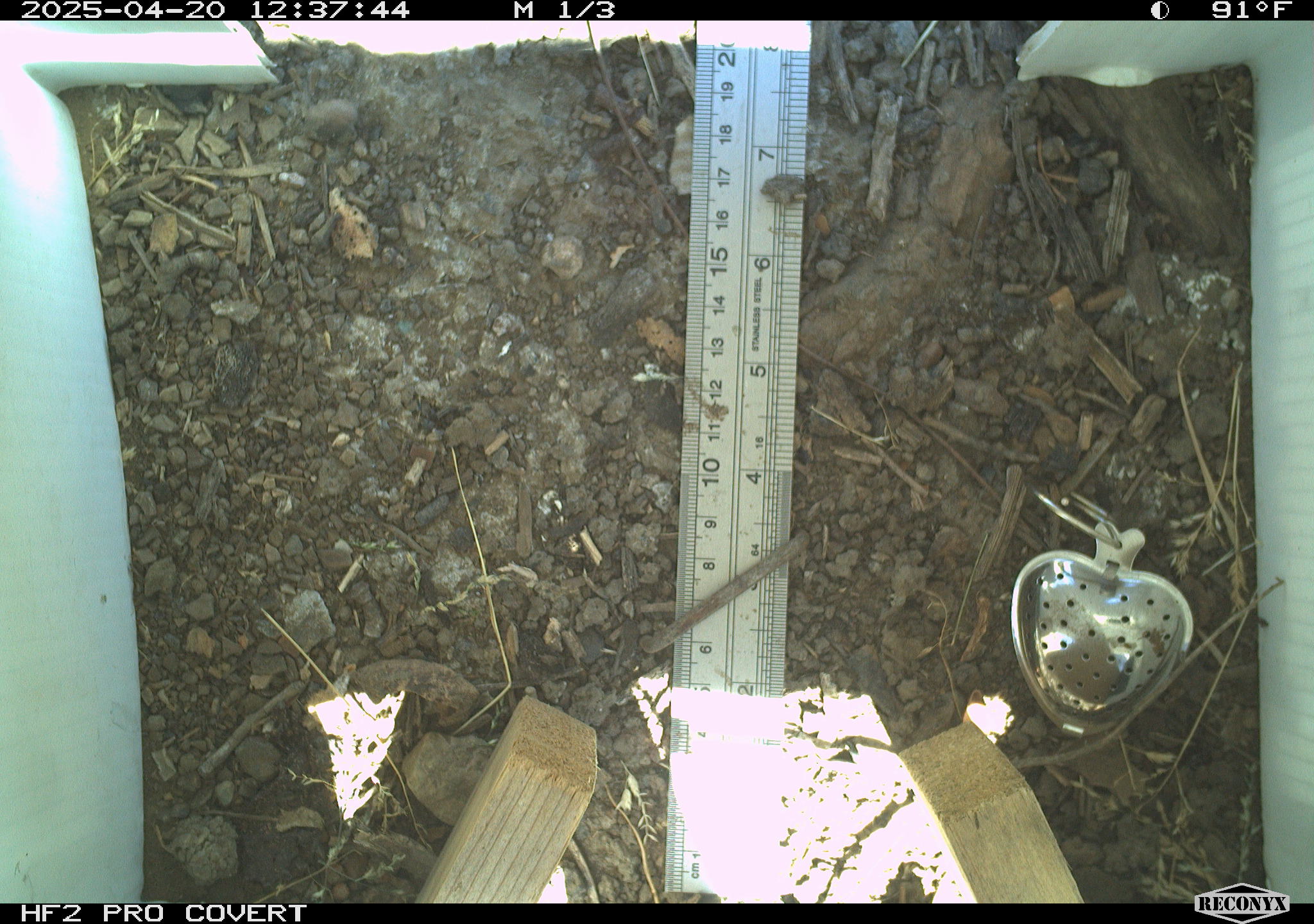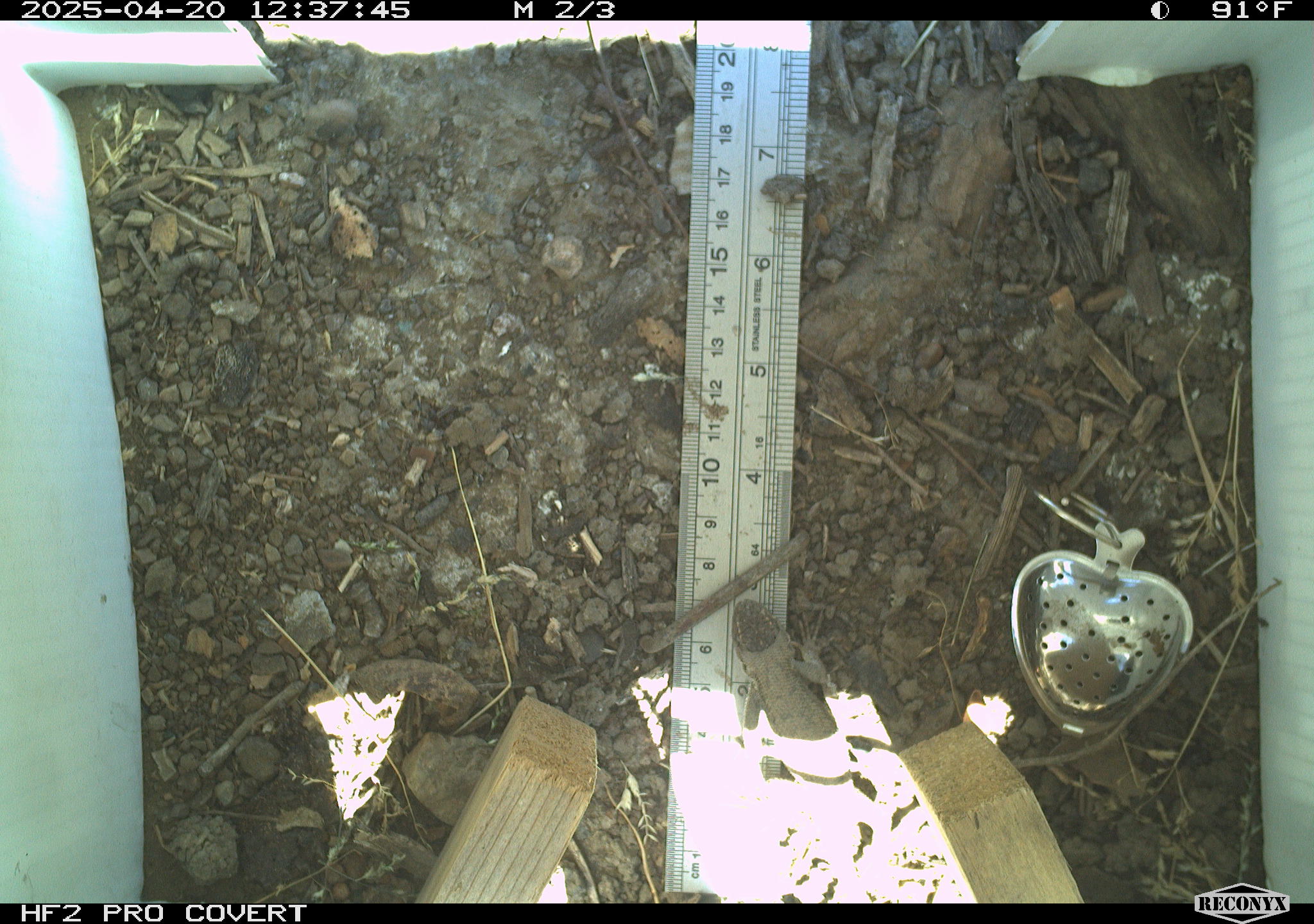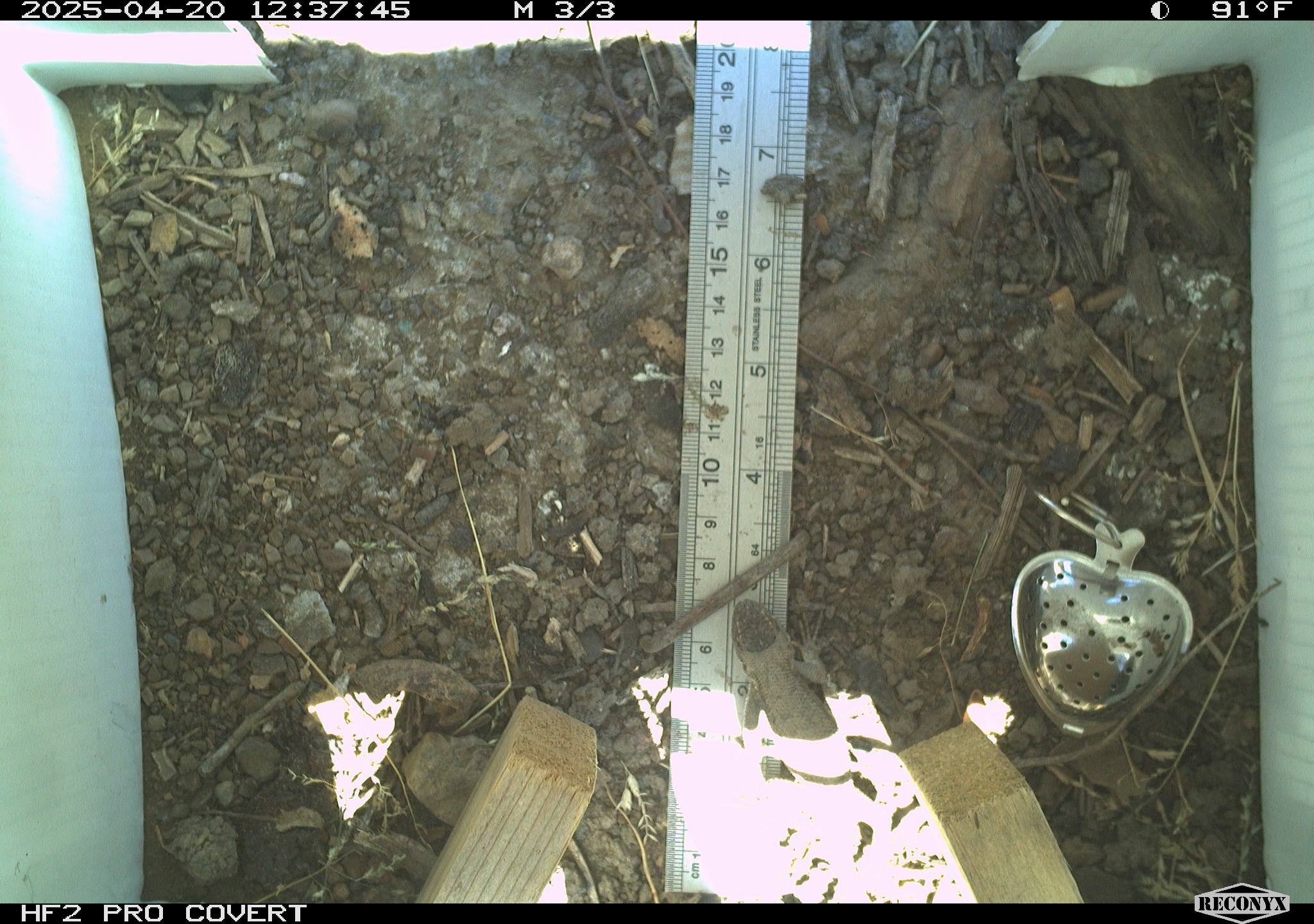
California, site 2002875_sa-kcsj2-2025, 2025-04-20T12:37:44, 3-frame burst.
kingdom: Animalia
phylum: Chordata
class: Reptilia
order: Squamata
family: Phrynosomatidae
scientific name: Phrynosomatidae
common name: north american spiny lizards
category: sceloporus/uta species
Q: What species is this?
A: Sceloporus/uta species (north american spiny lizards) (Phrynosomatidae).